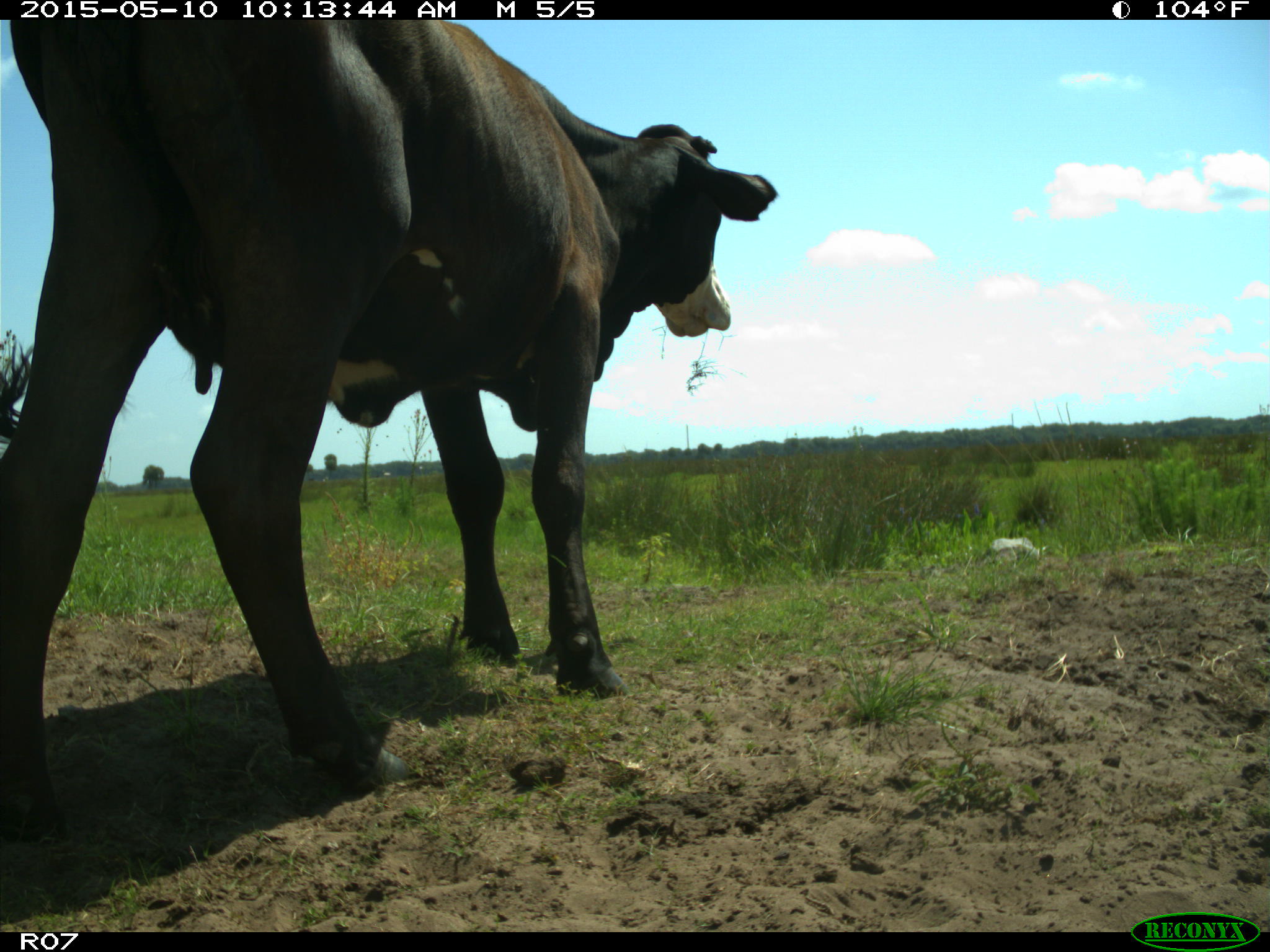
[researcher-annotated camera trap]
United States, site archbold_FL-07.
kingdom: Animalia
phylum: Chordata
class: Mammalia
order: Artiodactyla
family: Bovidae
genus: Bos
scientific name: Bos taurus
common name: domestic cow